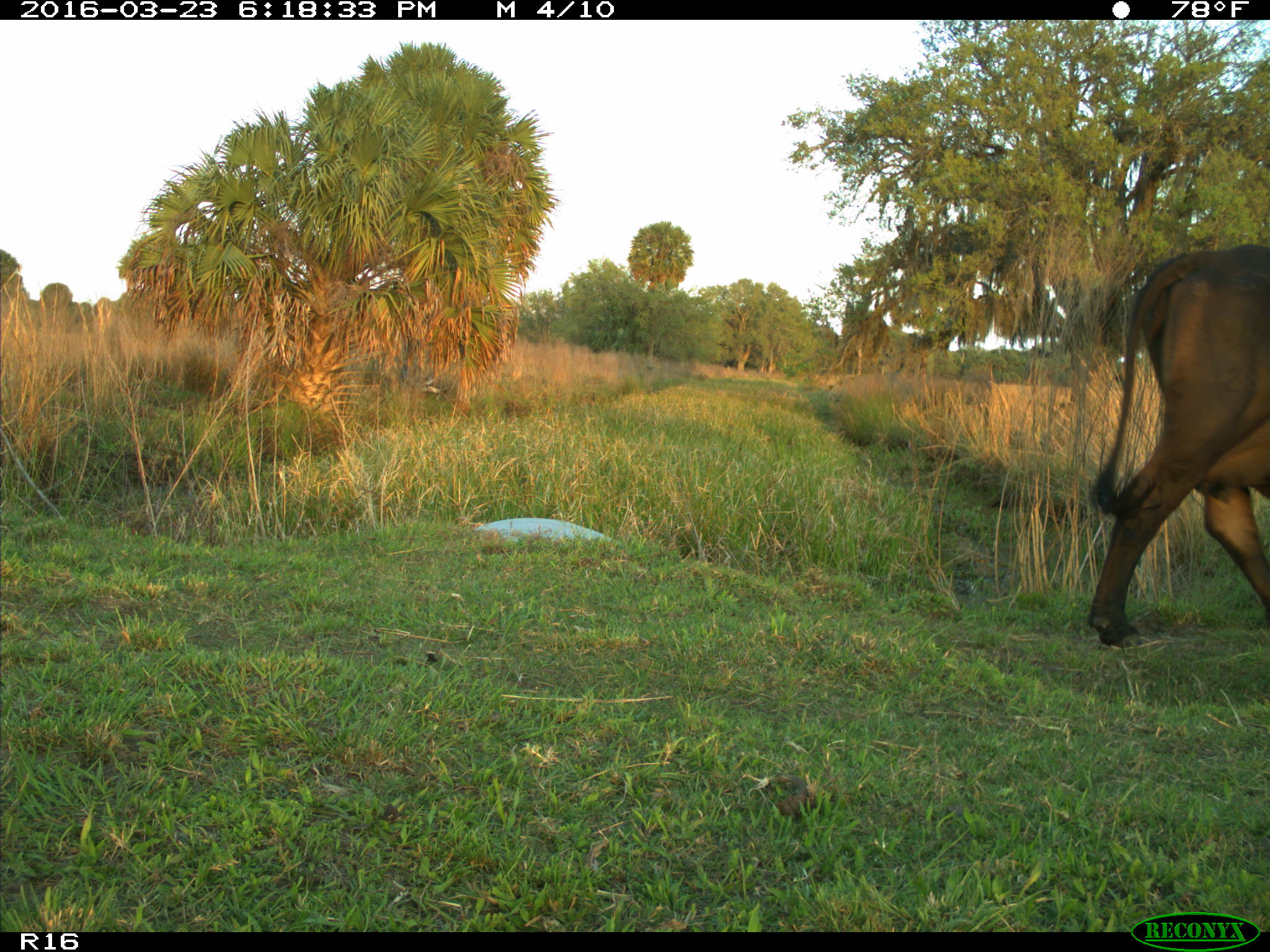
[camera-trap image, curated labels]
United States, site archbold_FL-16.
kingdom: Animalia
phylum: Chordata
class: Mammalia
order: Artiodactyla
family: Bovidae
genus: Bos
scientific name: Bos taurus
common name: domestic cow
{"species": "Bos taurus (domestic cow)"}